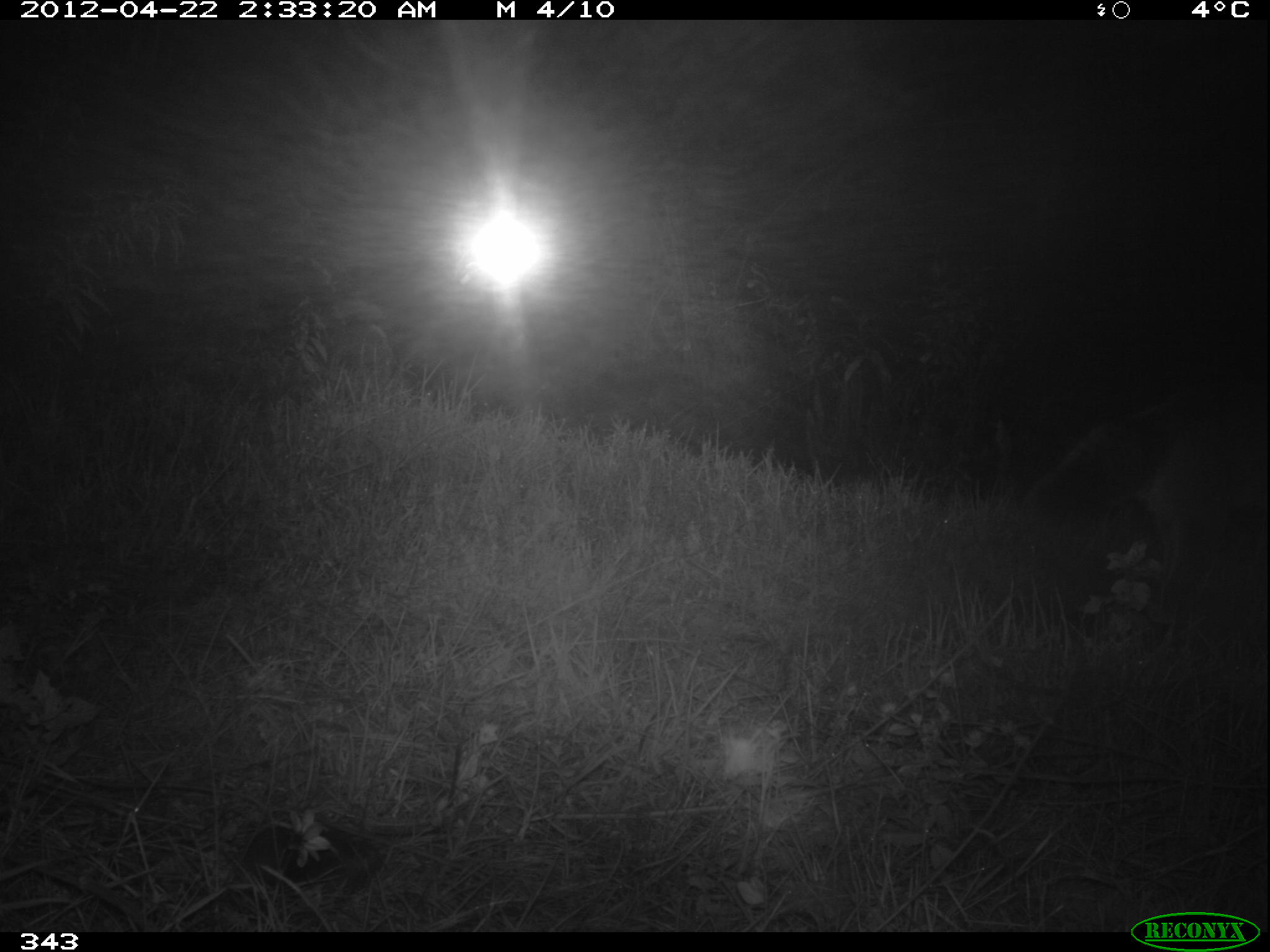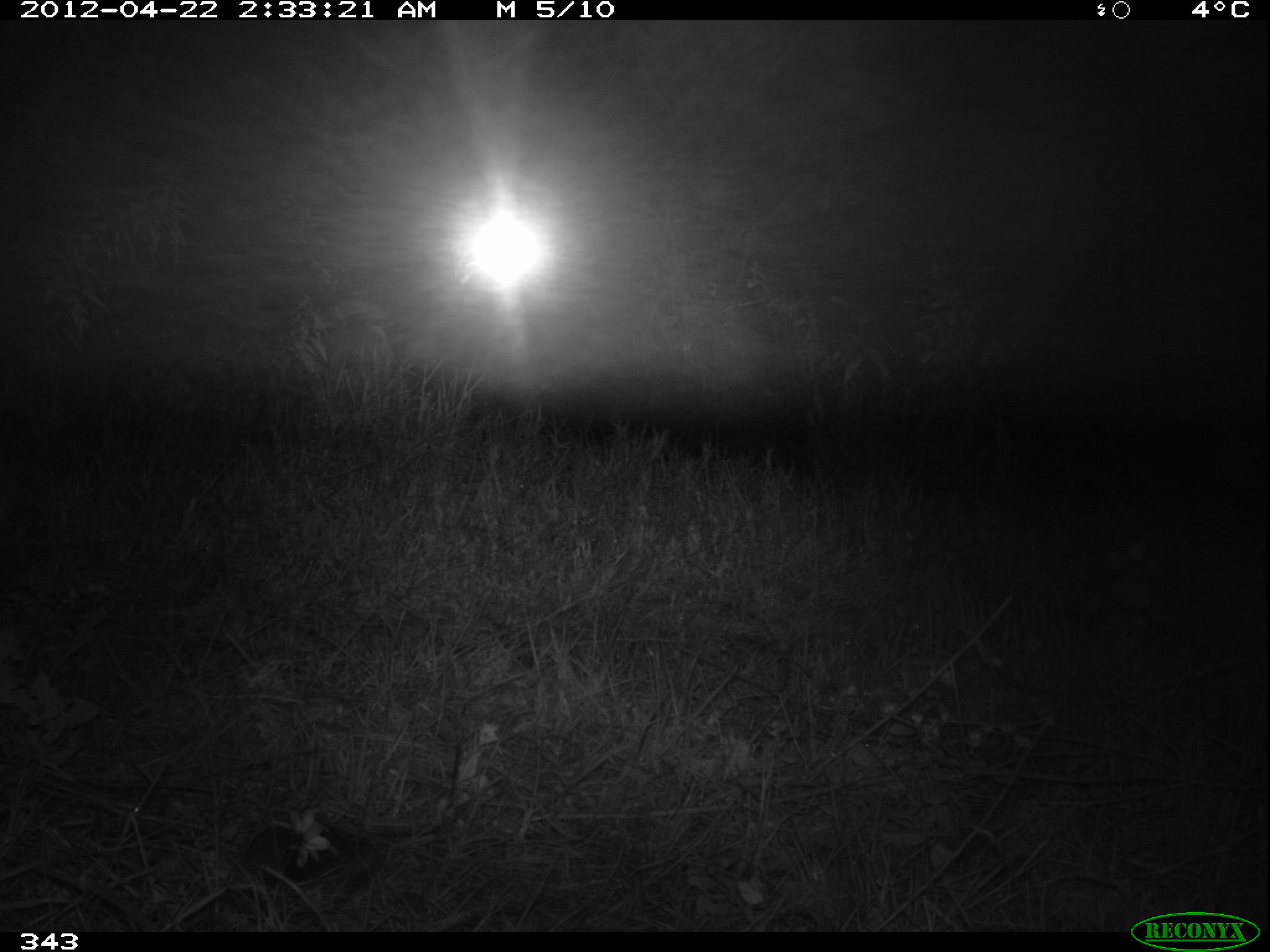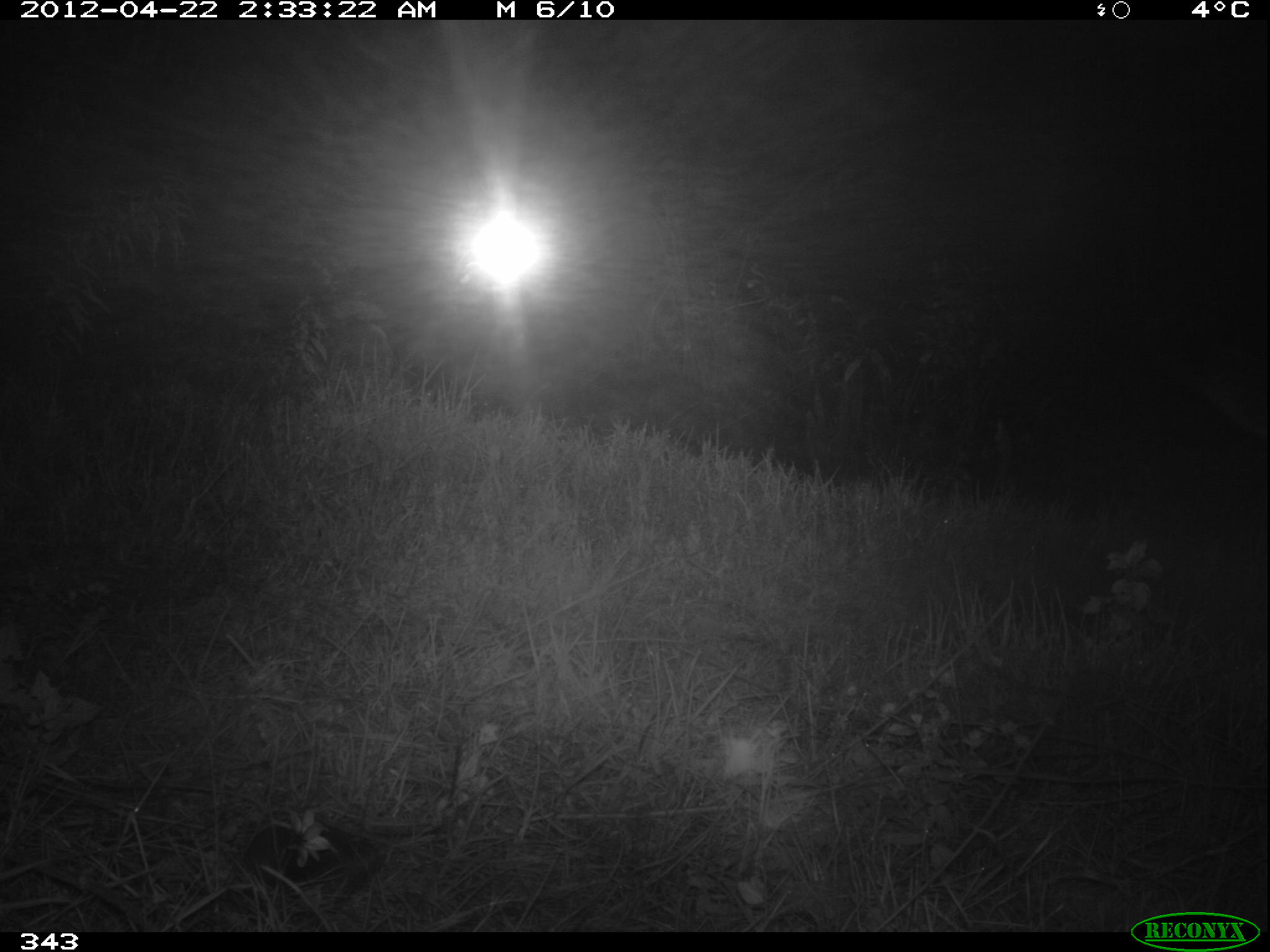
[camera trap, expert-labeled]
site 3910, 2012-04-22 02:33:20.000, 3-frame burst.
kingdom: Animalia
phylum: Chordata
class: Mammalia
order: Carnivora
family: Canidae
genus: Lycalopex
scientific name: Lycalopex culpaeus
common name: culpeo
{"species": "Lycalopex culpaeus (culpeo)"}